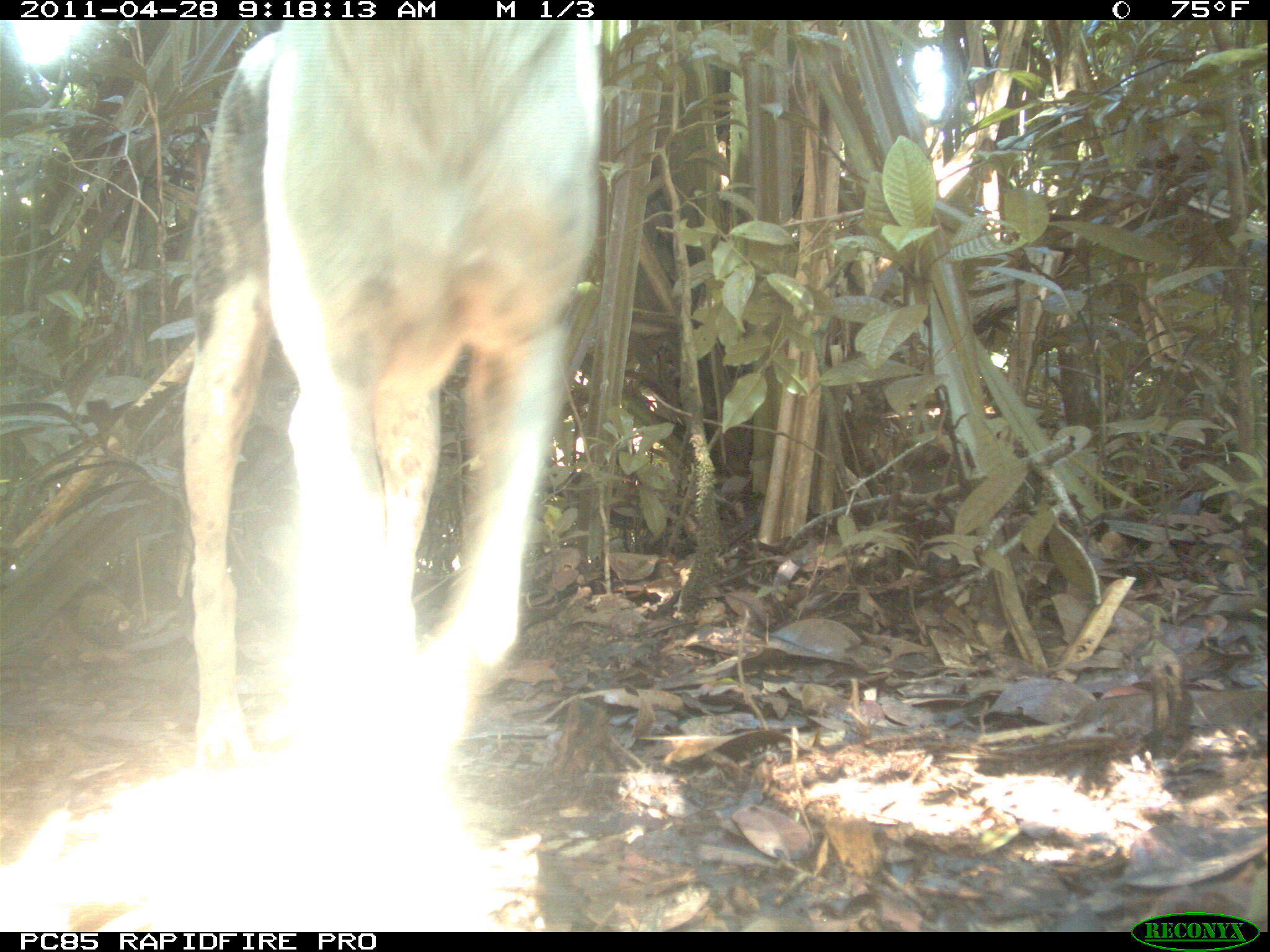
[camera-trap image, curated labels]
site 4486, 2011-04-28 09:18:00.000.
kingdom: Animalia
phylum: Chordata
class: Mammalia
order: Carnivora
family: Canidae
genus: Canis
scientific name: Canis familiaris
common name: domestic dog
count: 2